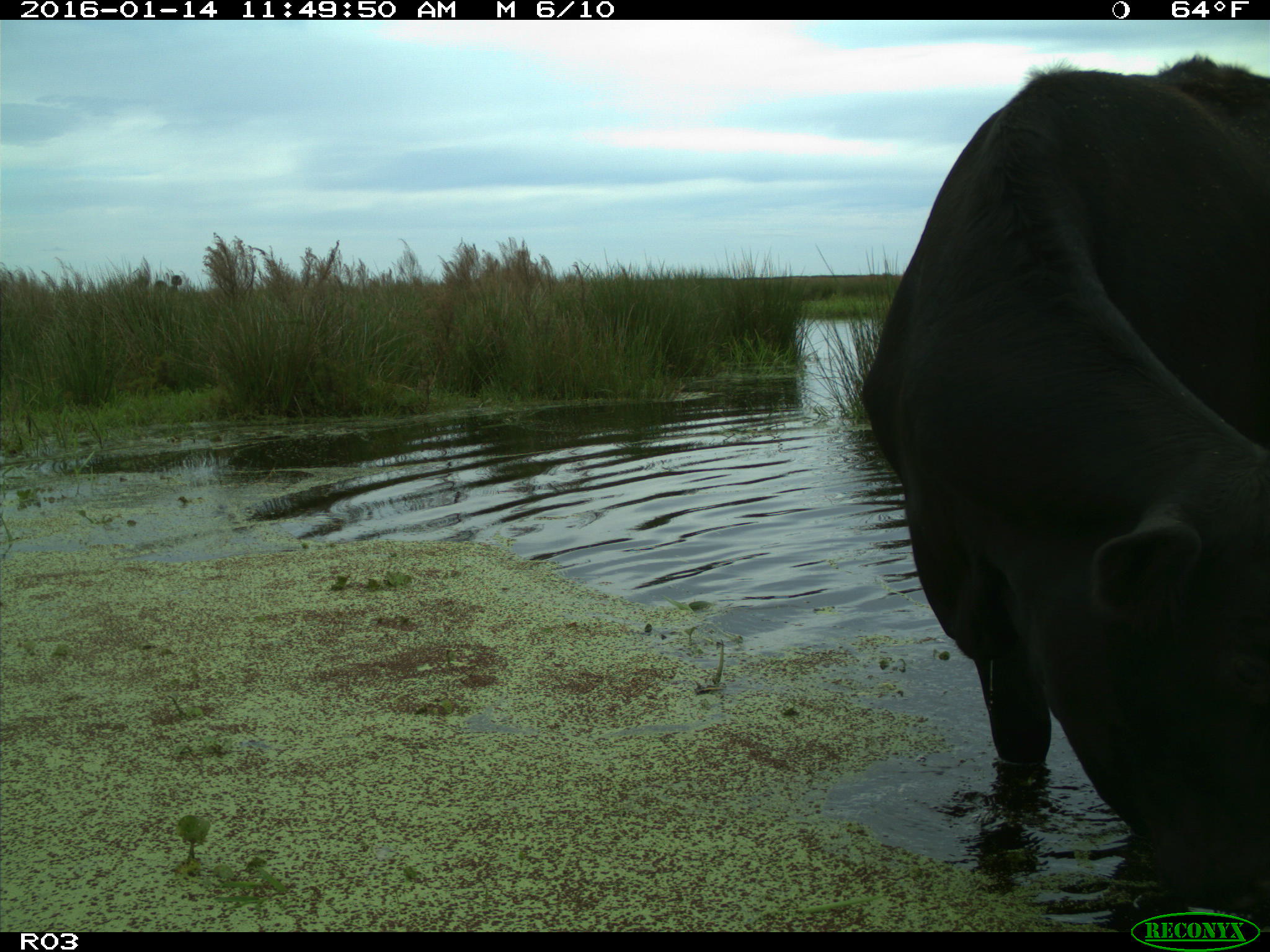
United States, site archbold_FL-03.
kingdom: Animalia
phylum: Chordata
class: Mammalia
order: Artiodactyla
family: Bovidae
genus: Bos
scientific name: Bos taurus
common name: domestic cow